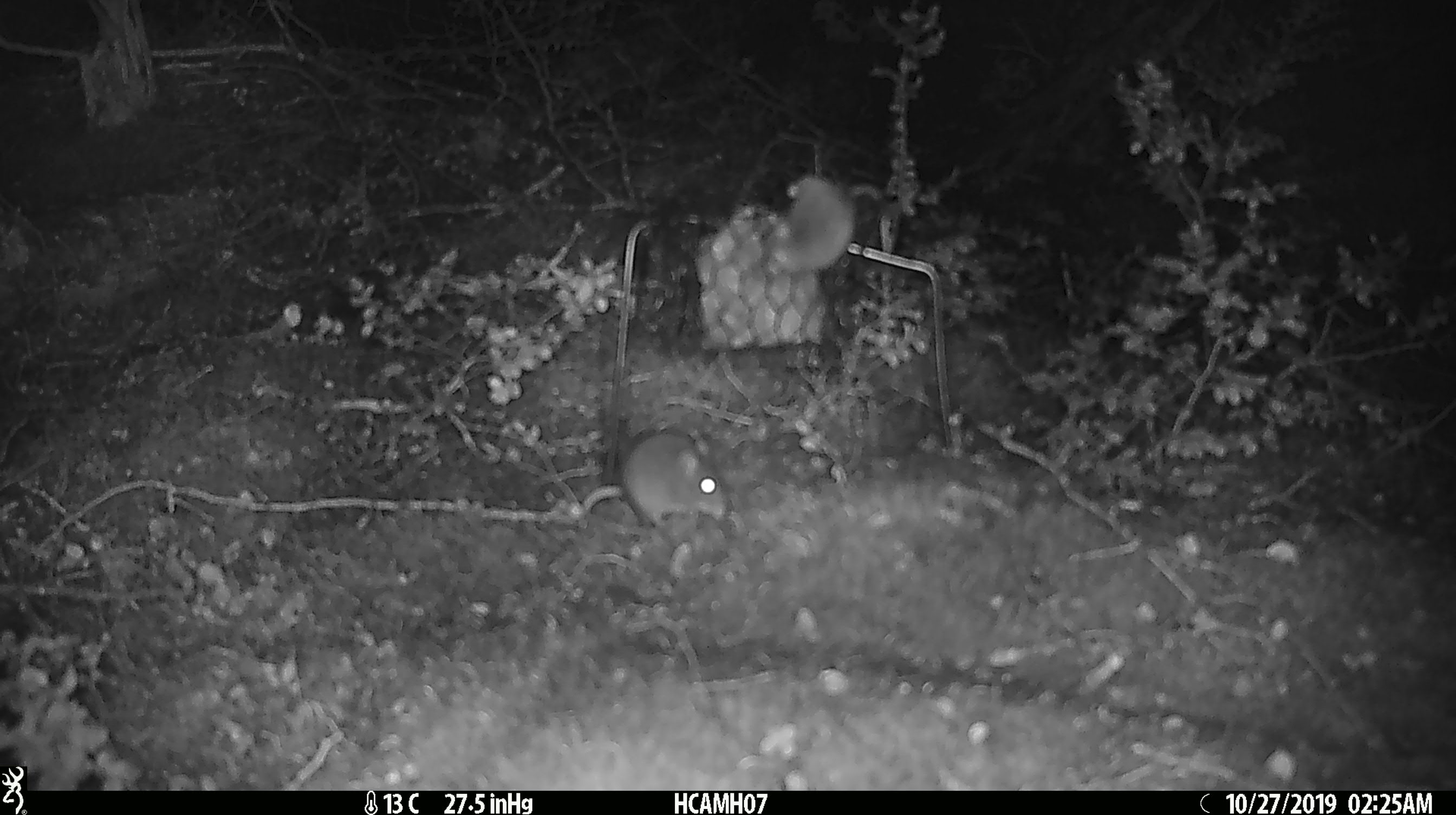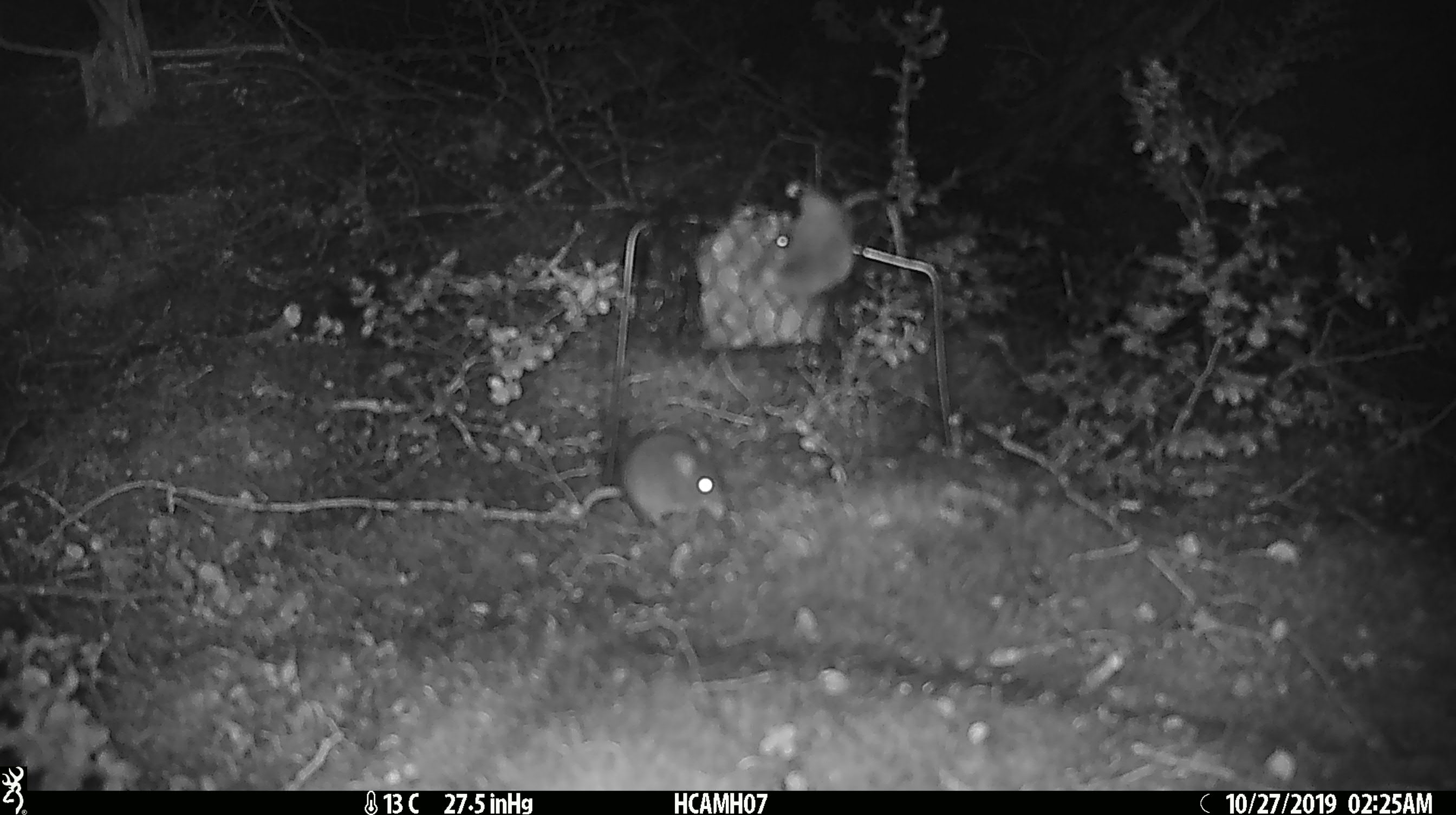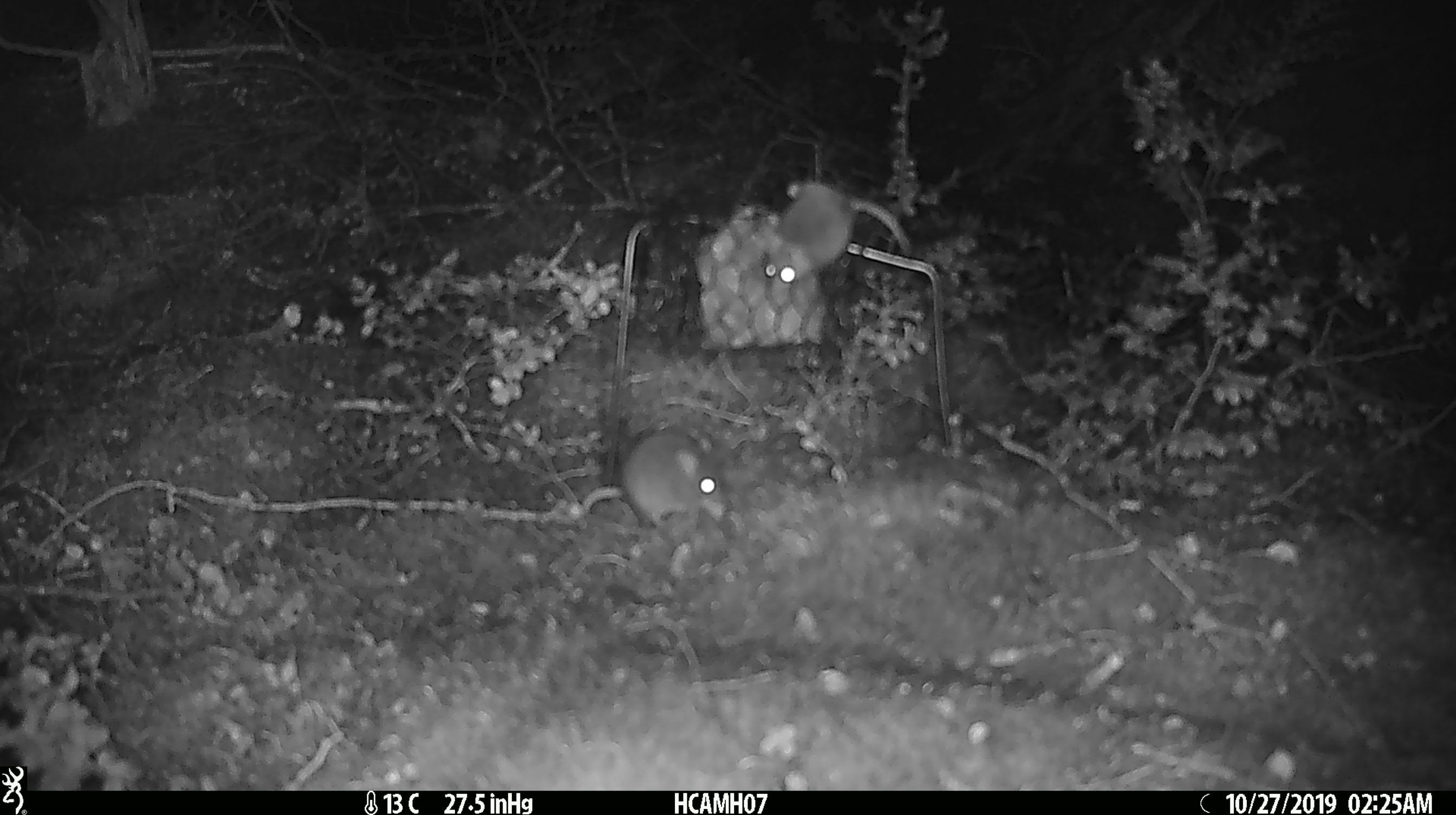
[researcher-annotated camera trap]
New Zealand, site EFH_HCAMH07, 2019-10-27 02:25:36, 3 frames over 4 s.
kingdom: Animalia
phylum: Chordata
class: Mammalia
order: Rodentia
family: Muridae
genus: Mus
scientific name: Mus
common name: mouse